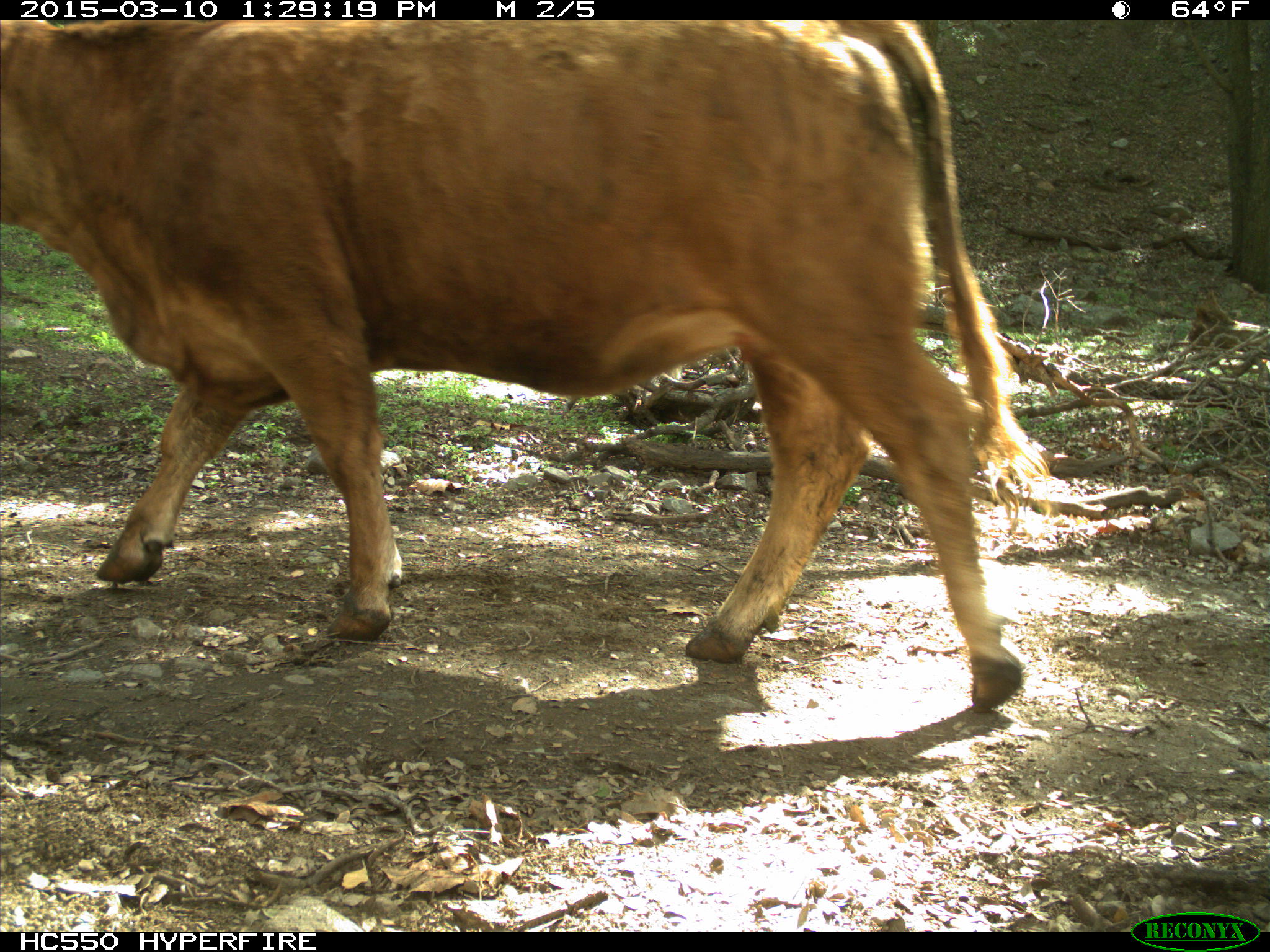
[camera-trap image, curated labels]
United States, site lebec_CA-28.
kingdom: Animalia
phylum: Chordata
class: Mammalia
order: Artiodactyla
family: Bovidae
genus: Bos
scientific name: Bos taurus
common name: domestic cow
Bos taurus (domestic cow).